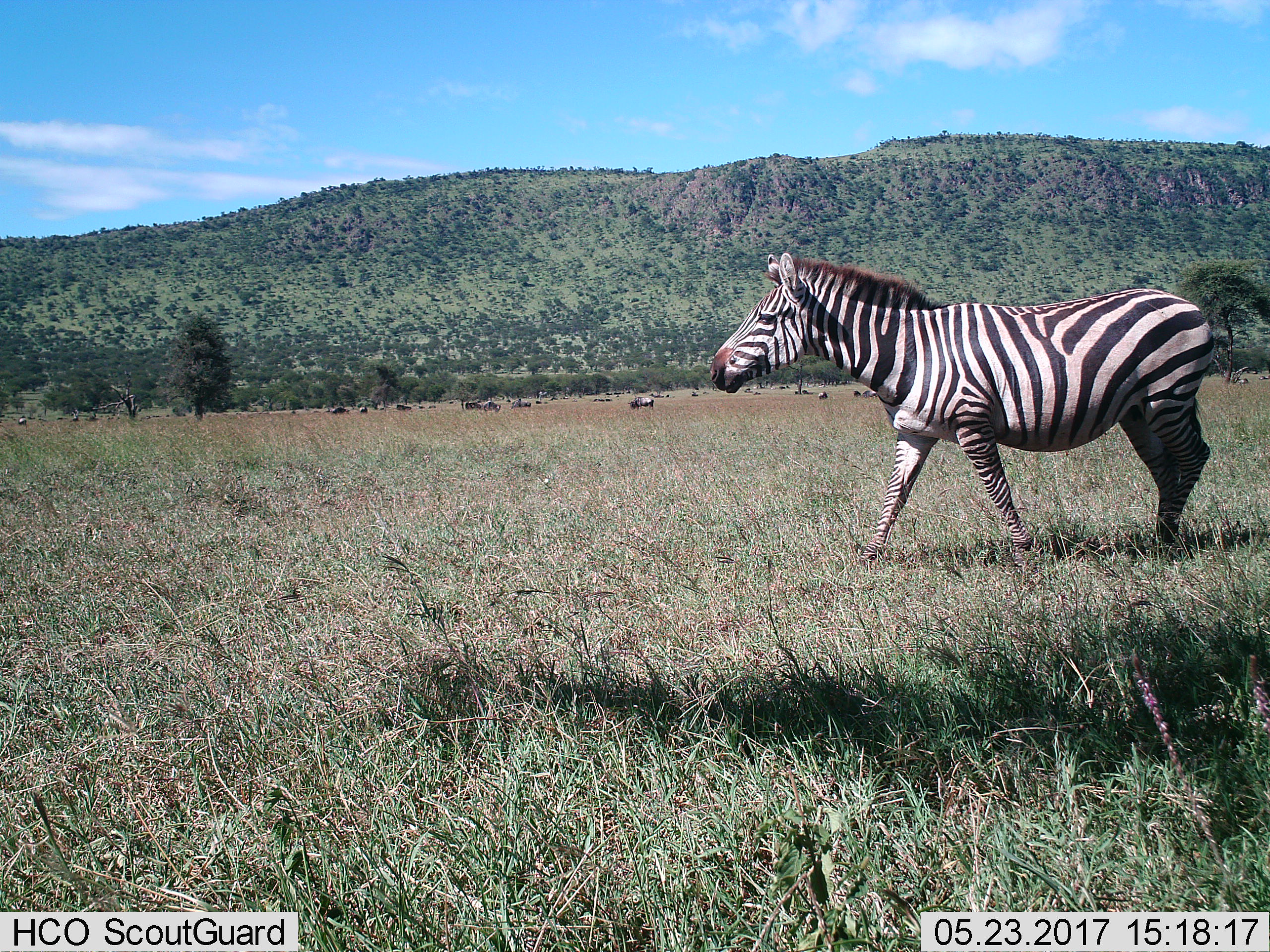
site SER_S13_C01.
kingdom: Animalia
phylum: Chordata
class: Mammalia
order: Perissodactyla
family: Equidae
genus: Equus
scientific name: Equus quagga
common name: plains zebra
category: zebraplains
Zebraplains (plains zebra) (Equus quagga), count 1. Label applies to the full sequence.